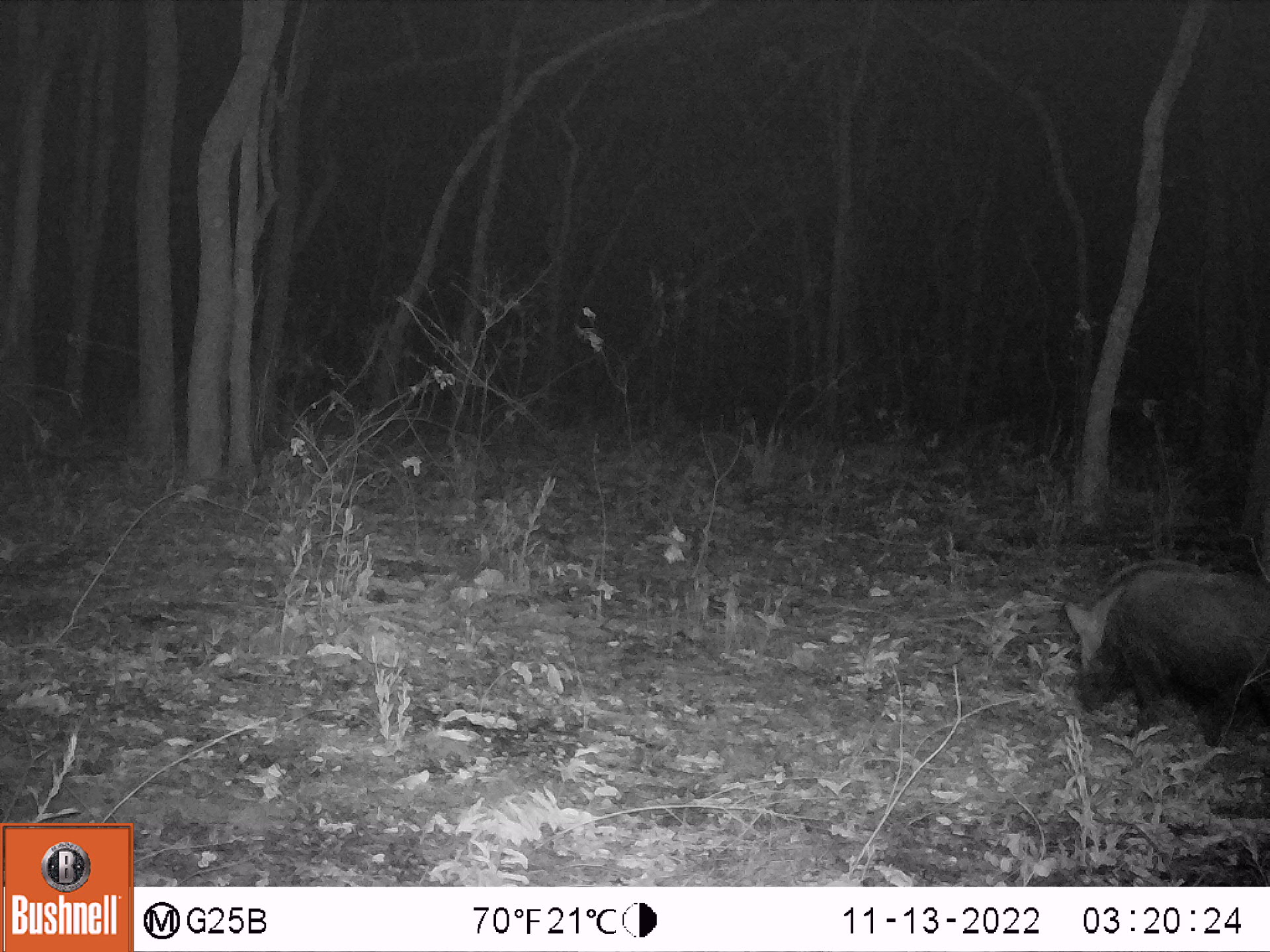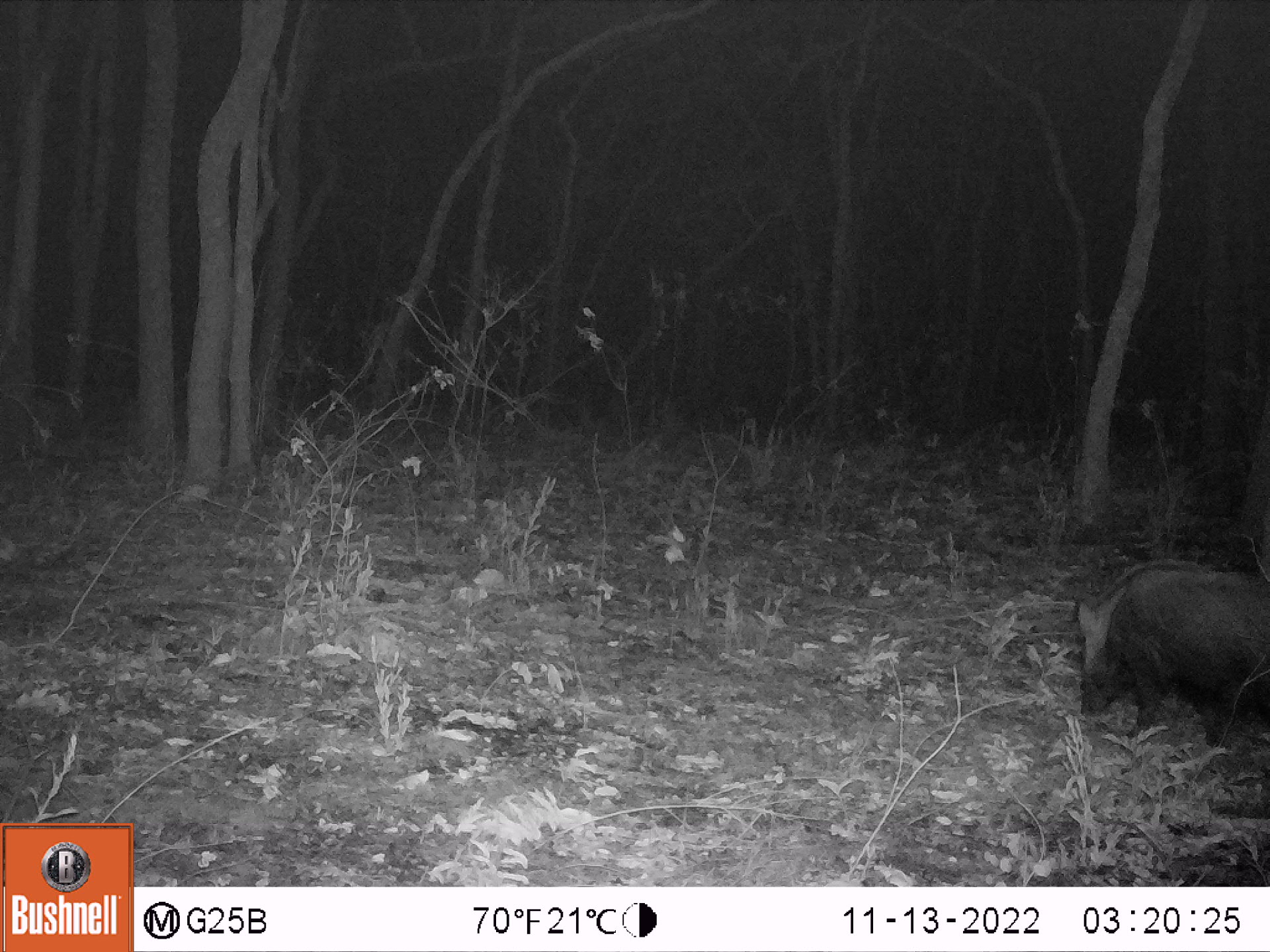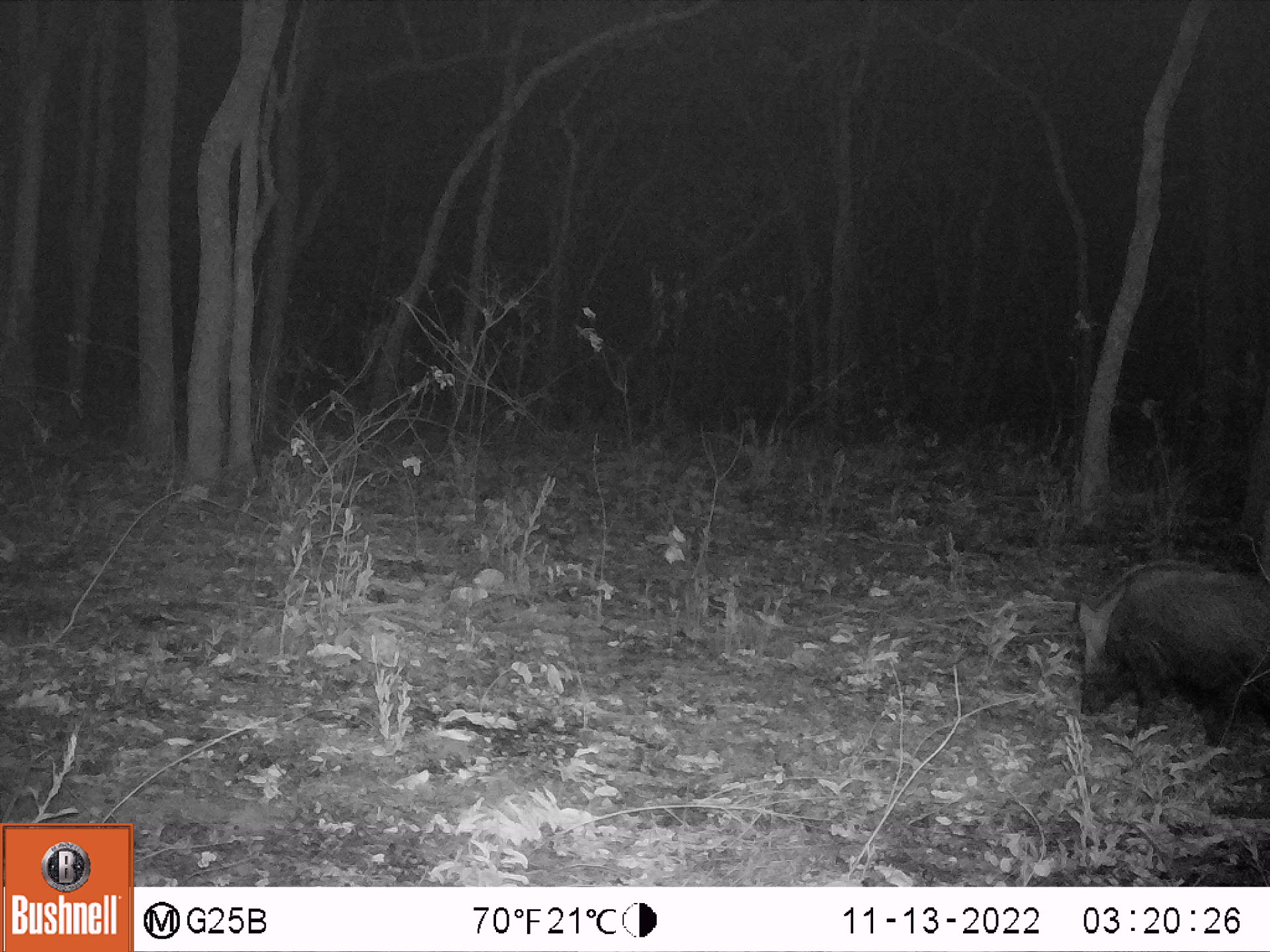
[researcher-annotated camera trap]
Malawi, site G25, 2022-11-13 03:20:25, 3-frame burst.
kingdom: Animalia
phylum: Chordata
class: Mammalia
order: Artiodactyla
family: Suidae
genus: Potamochoerus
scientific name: Potamochoerus larvatus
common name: bushpig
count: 1